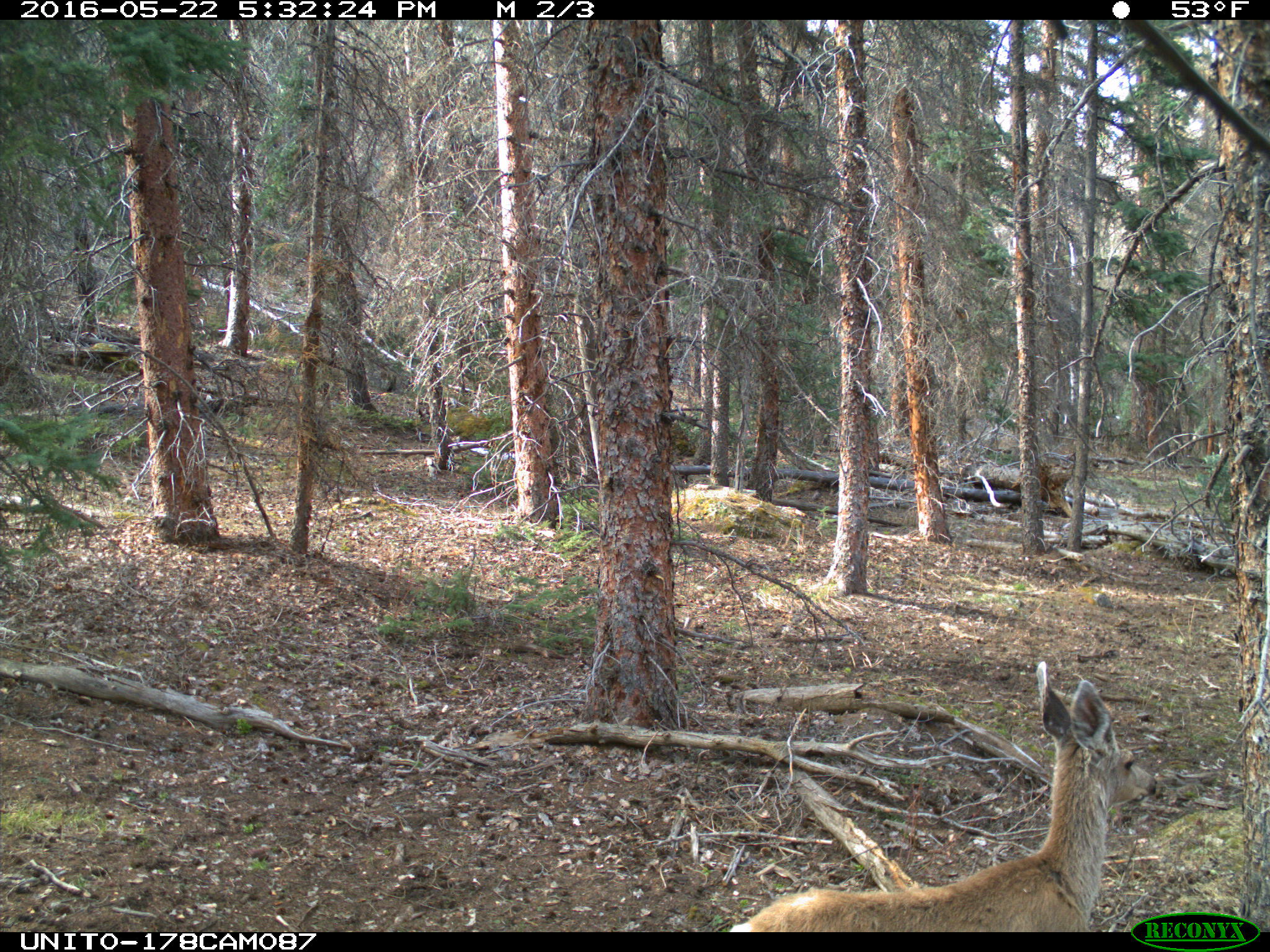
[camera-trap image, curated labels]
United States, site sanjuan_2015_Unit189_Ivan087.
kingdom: Animalia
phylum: Chordata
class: Mammalia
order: Artiodactyla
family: Cervidae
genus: Odocoileus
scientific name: Odocoileus hemionus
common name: mule deer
Odocoileus hemionus (mule deer).